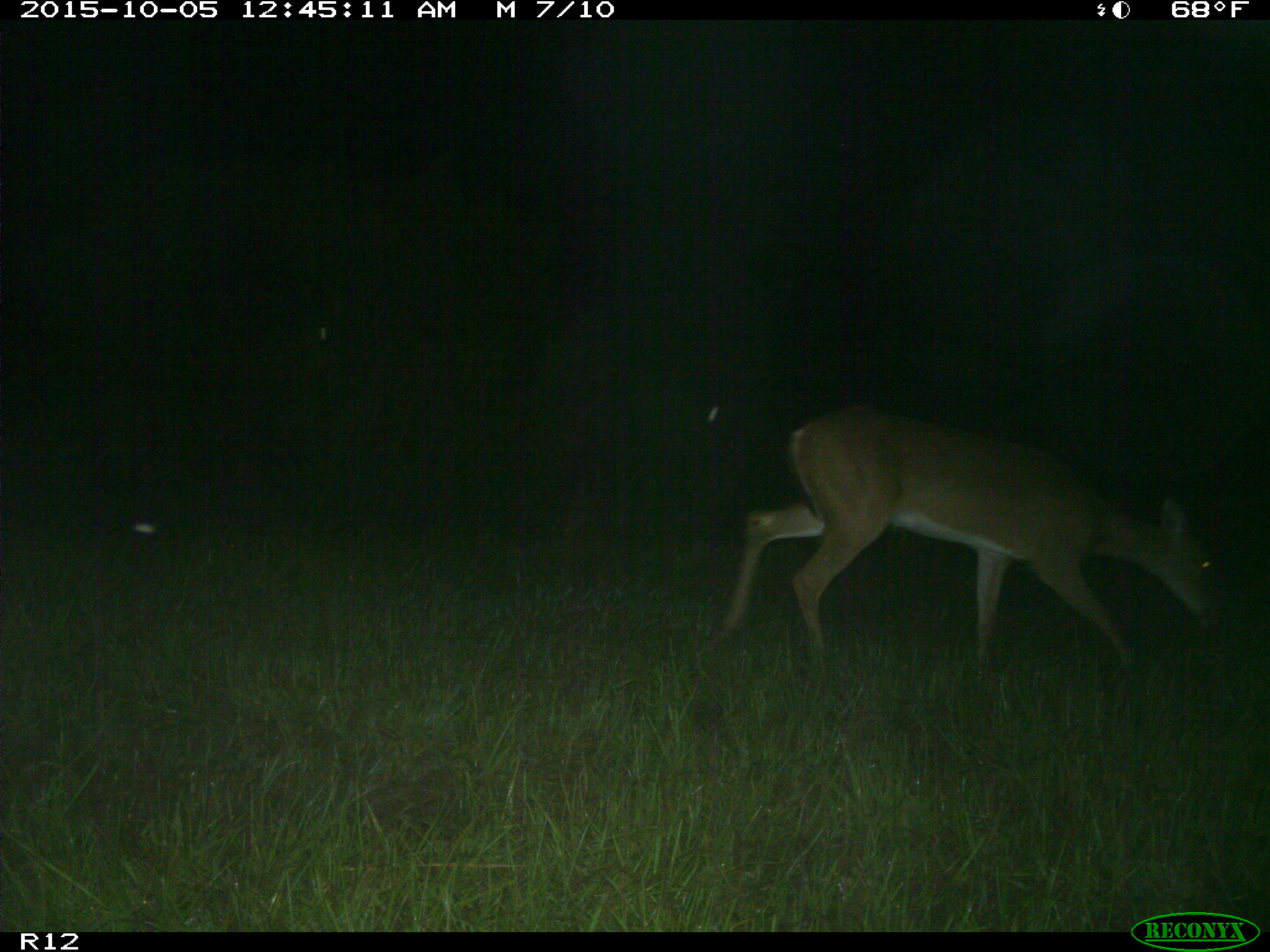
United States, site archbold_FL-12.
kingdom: Animalia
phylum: Chordata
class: Mammalia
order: Artiodactyla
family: Cervidae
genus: Odocoileus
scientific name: Odocoileus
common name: deer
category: unidentified deer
Unidentified deer (deer) (Odocoileus).